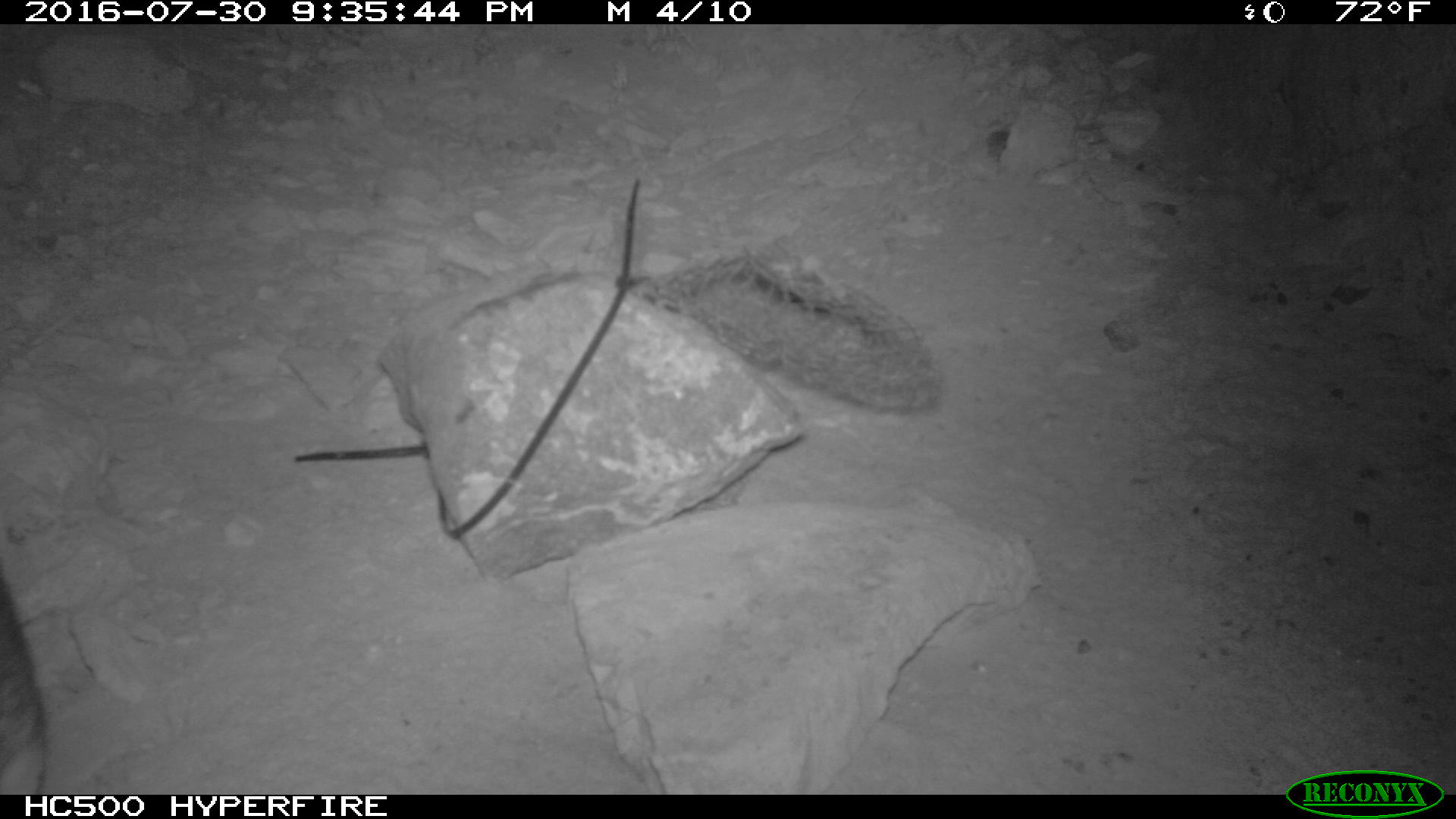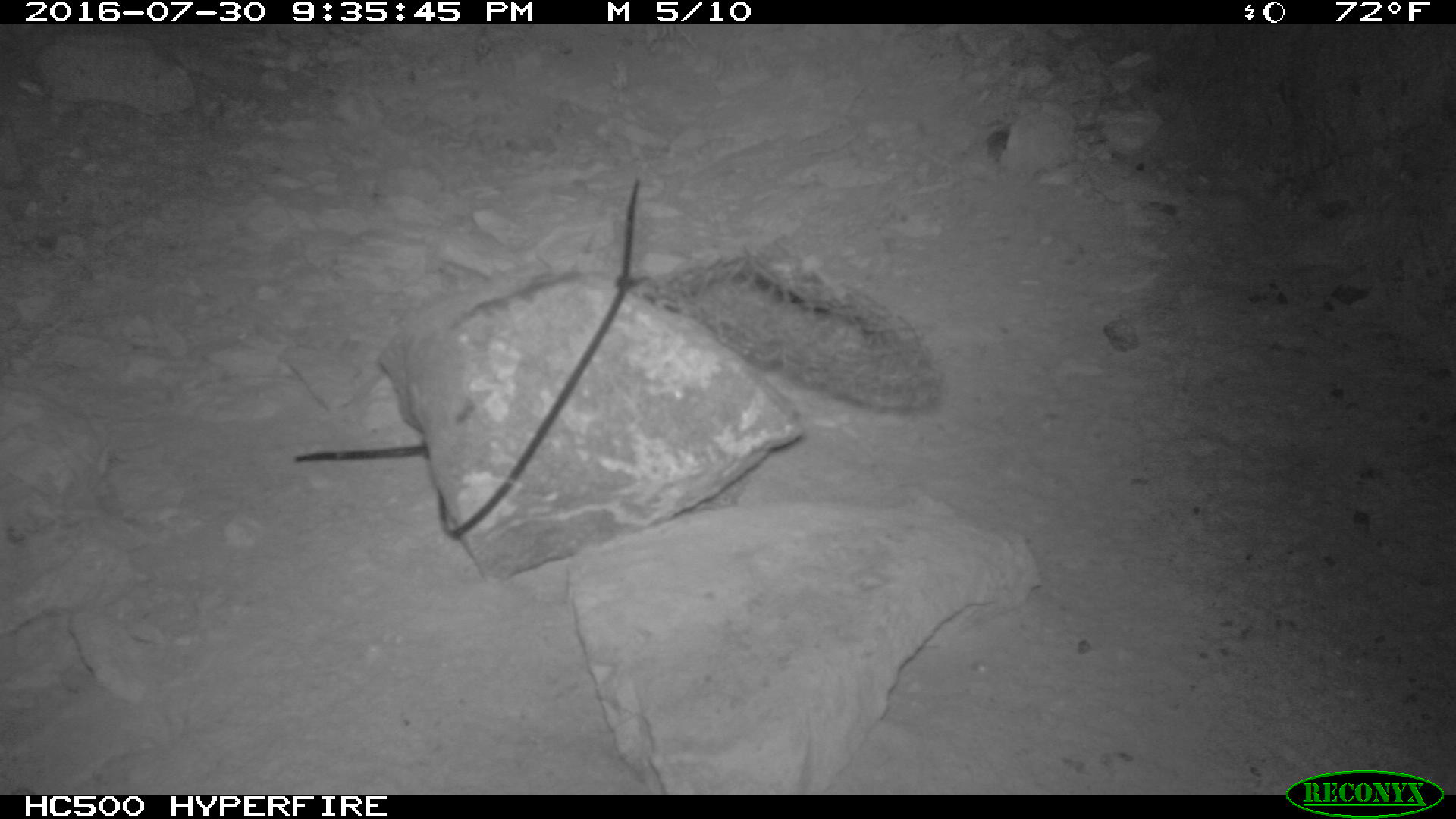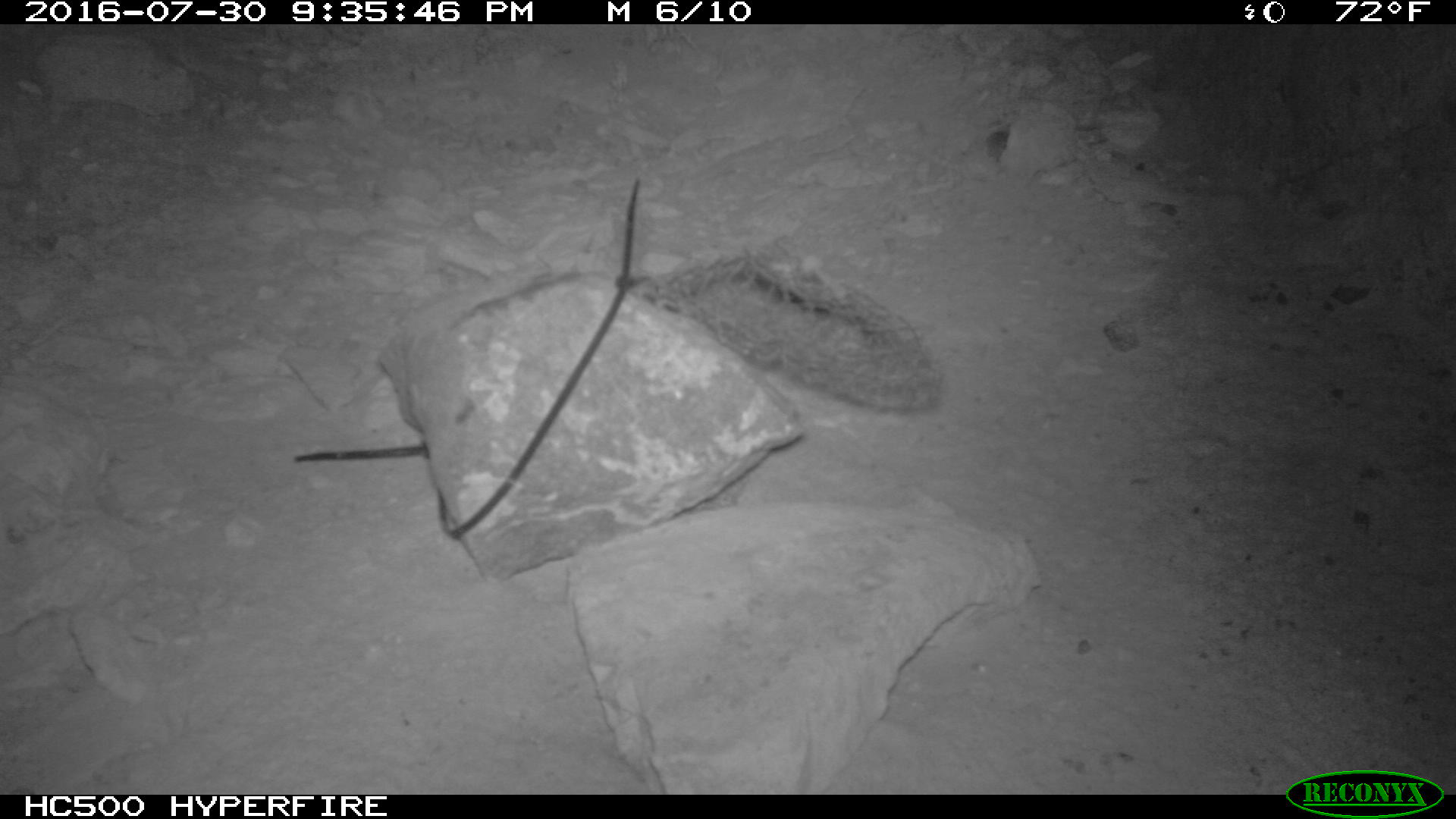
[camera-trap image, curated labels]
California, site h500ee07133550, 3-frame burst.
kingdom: Animalia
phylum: Chordata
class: Mammalia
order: Carnivora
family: Canidae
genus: Urocyon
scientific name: Urocyon littoralis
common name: island fox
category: fox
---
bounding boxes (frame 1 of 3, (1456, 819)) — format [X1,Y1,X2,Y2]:
fox: [0,575,44,794]